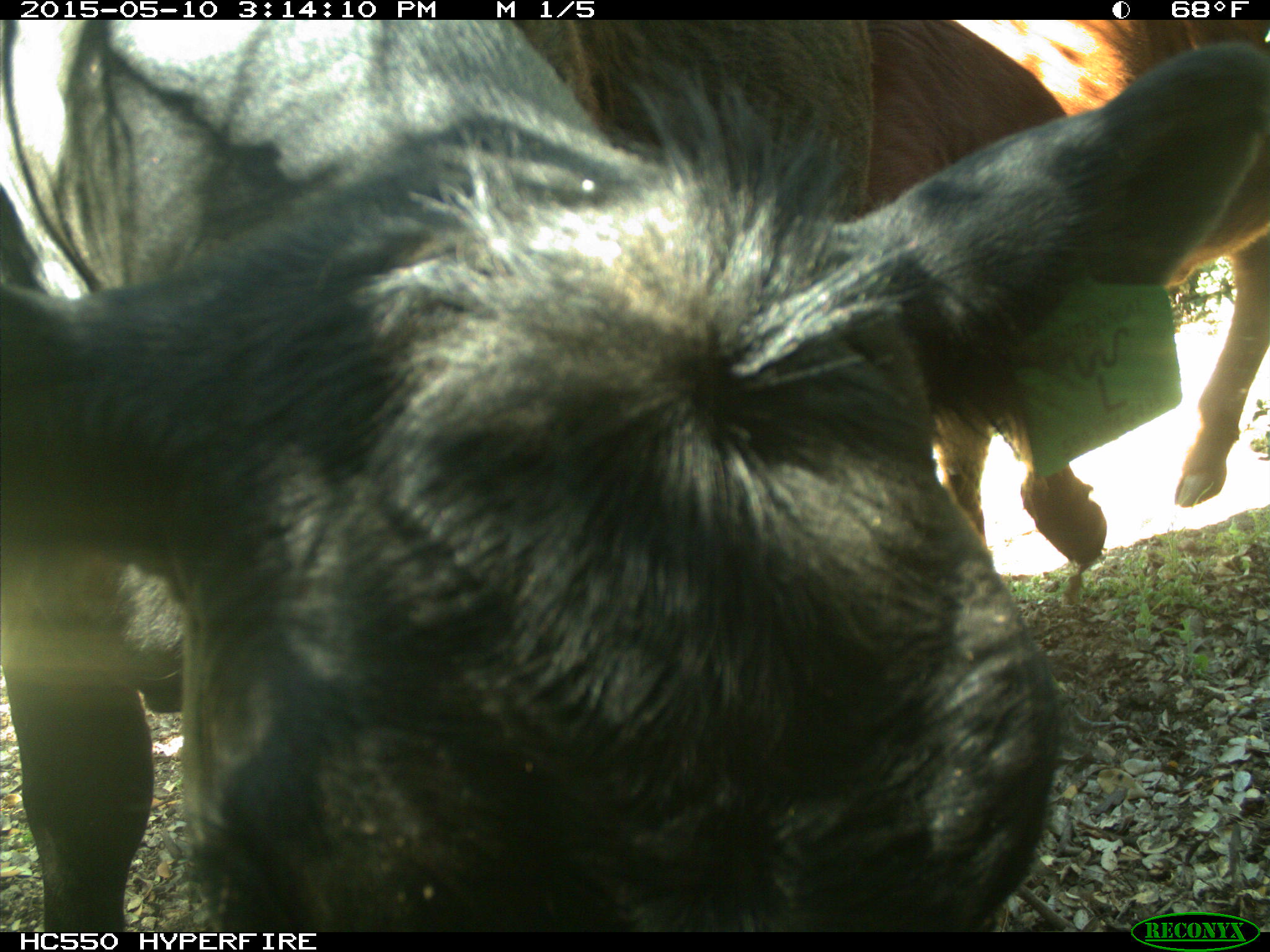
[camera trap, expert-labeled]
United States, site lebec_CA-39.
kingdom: Animalia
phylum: Chordata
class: Mammalia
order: Artiodactyla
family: Bovidae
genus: Bos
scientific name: Bos taurus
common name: domestic cow